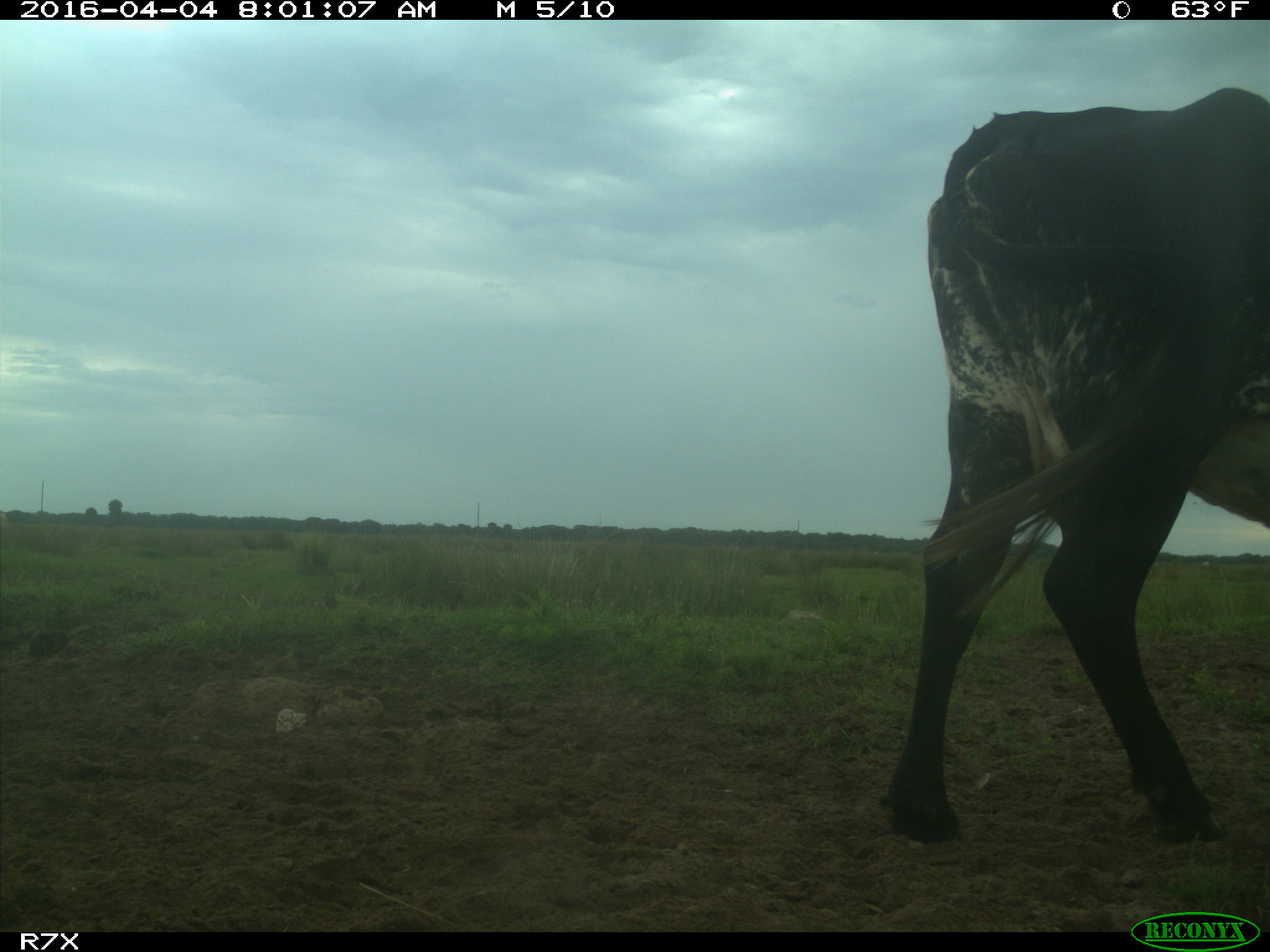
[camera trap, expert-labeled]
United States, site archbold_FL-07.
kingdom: Animalia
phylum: Chordata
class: Mammalia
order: Artiodactyla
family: Bovidae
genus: Bos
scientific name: Bos taurus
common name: domestic cow